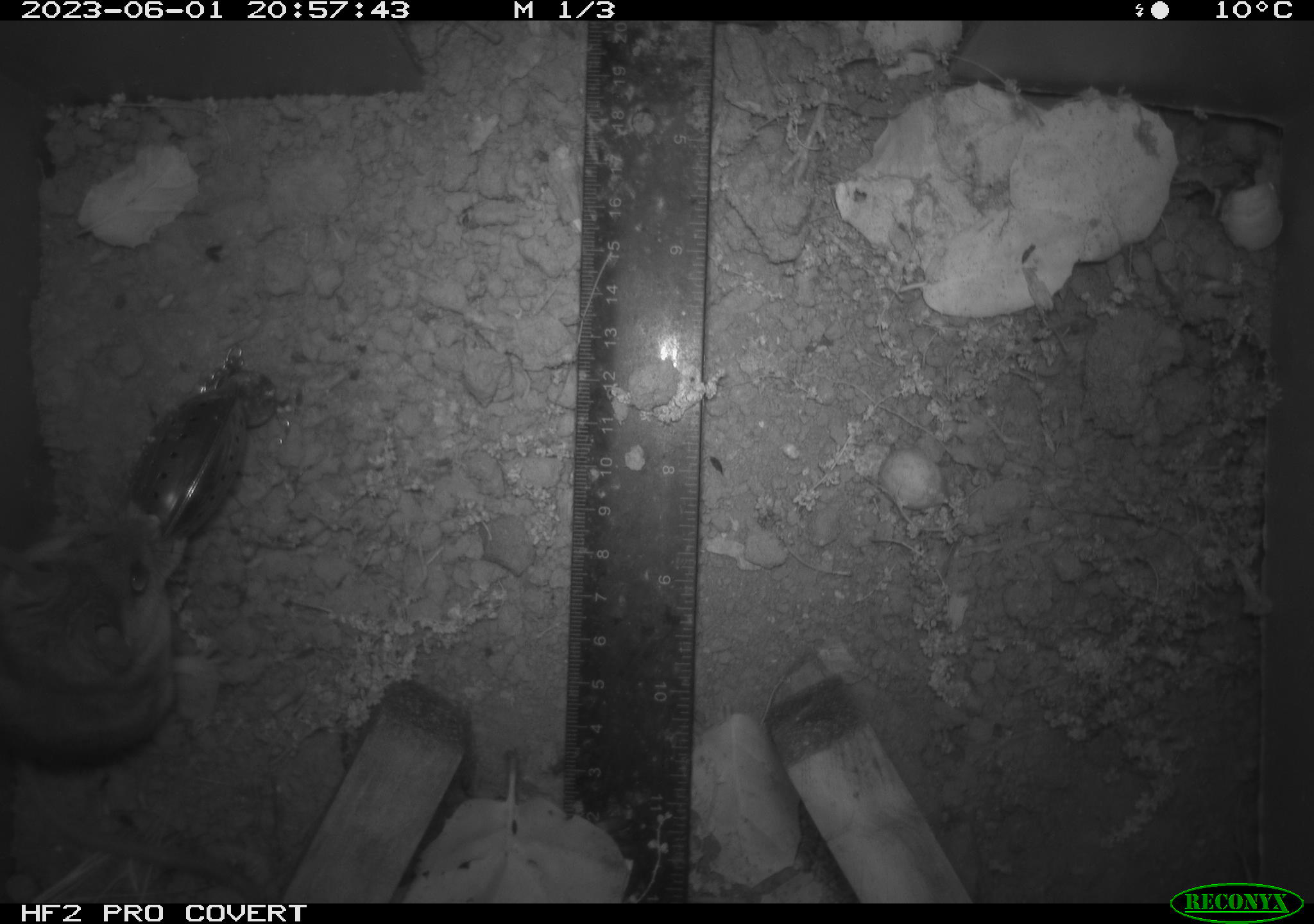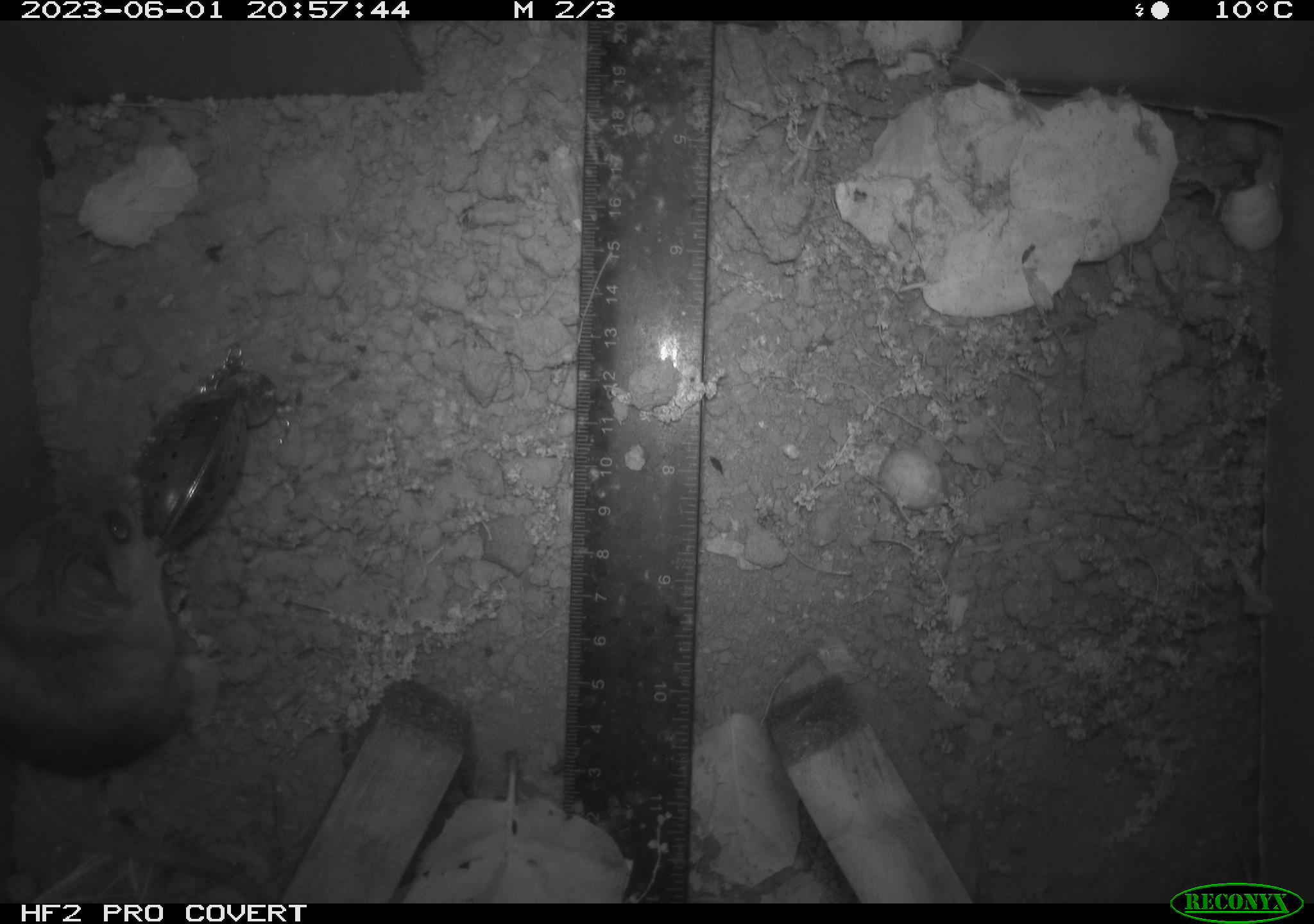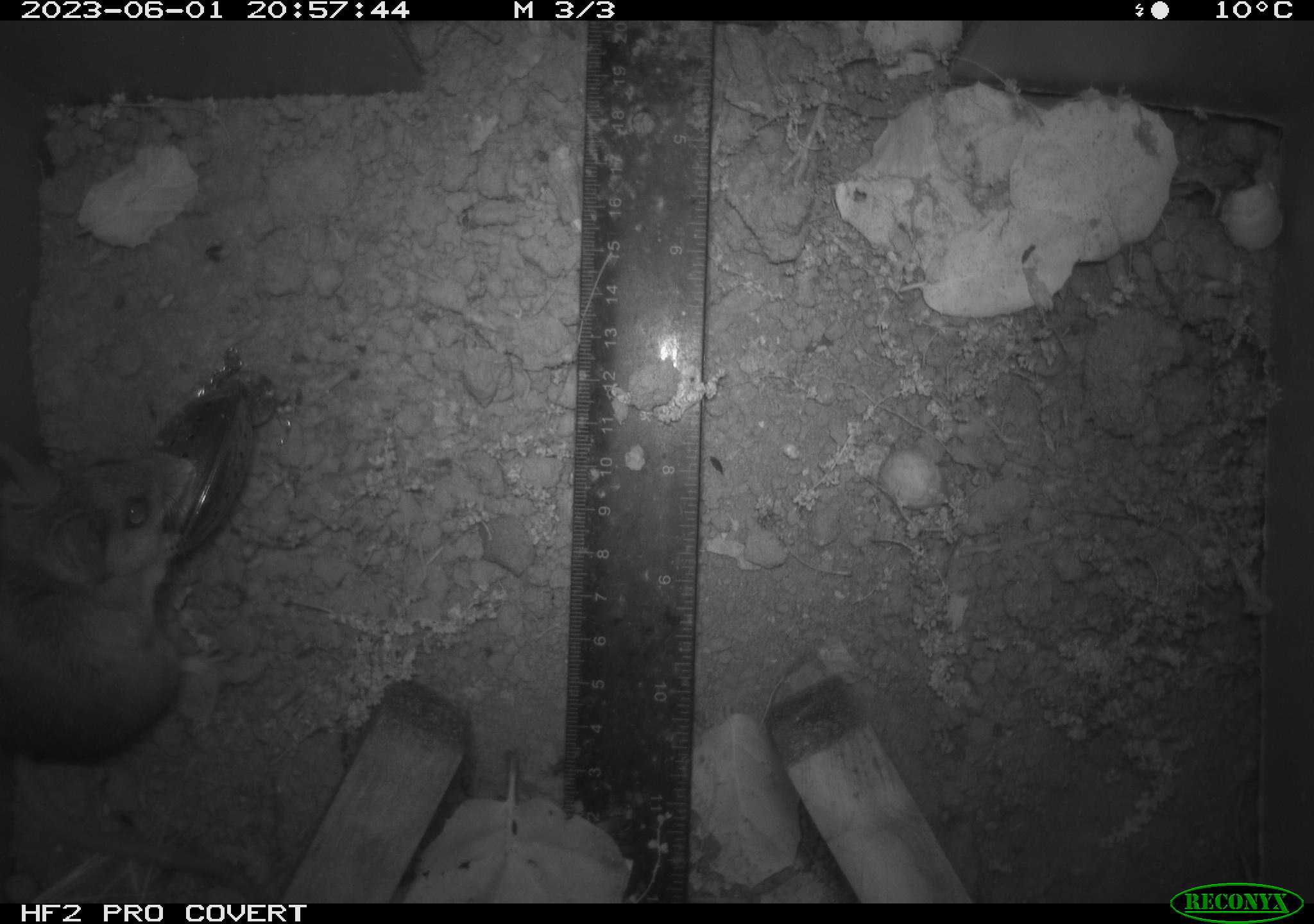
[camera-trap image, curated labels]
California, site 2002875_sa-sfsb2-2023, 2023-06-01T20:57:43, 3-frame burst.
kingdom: Animalia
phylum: Chordata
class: Mammalia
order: Rodentia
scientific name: Rodentia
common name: mouse species